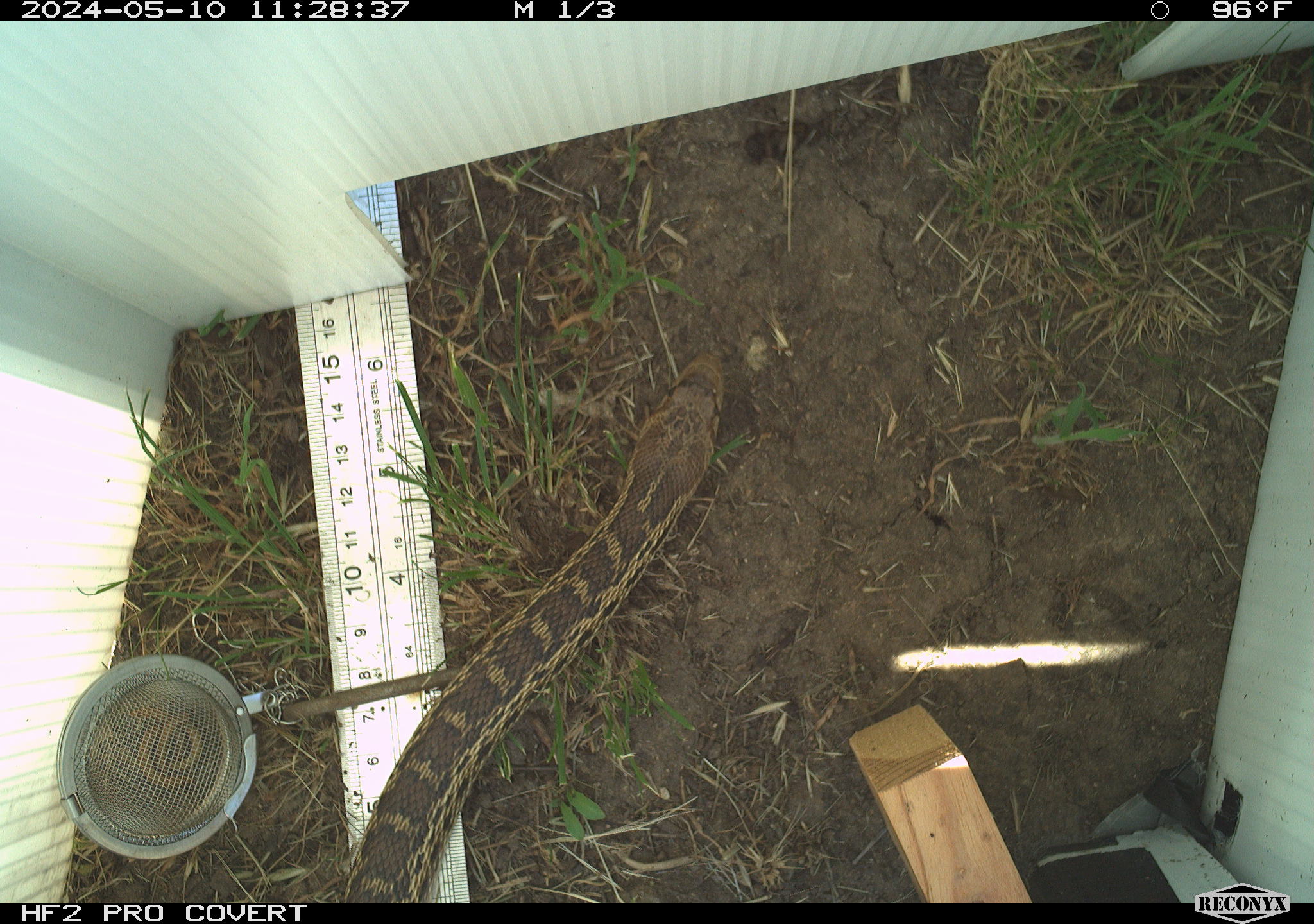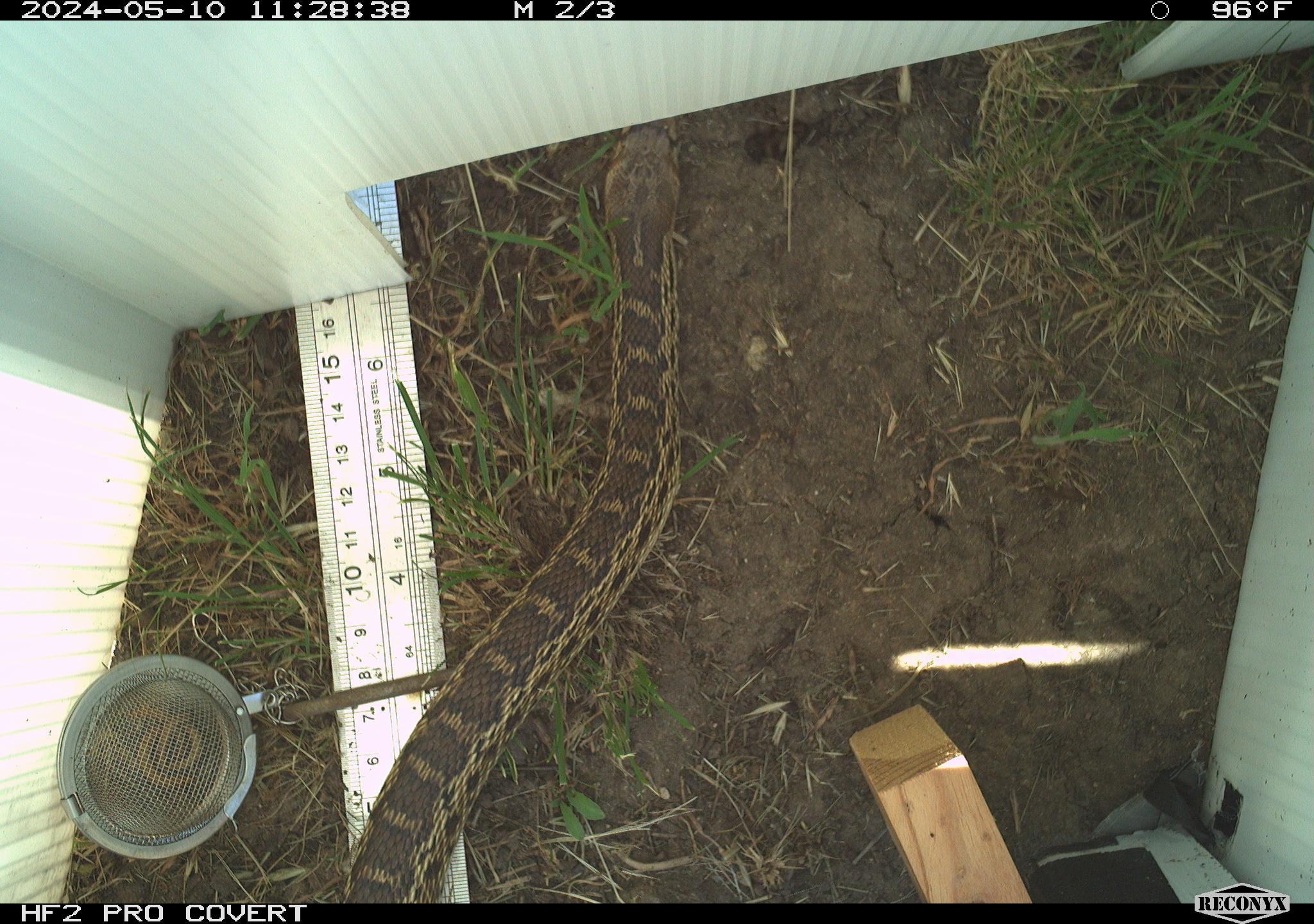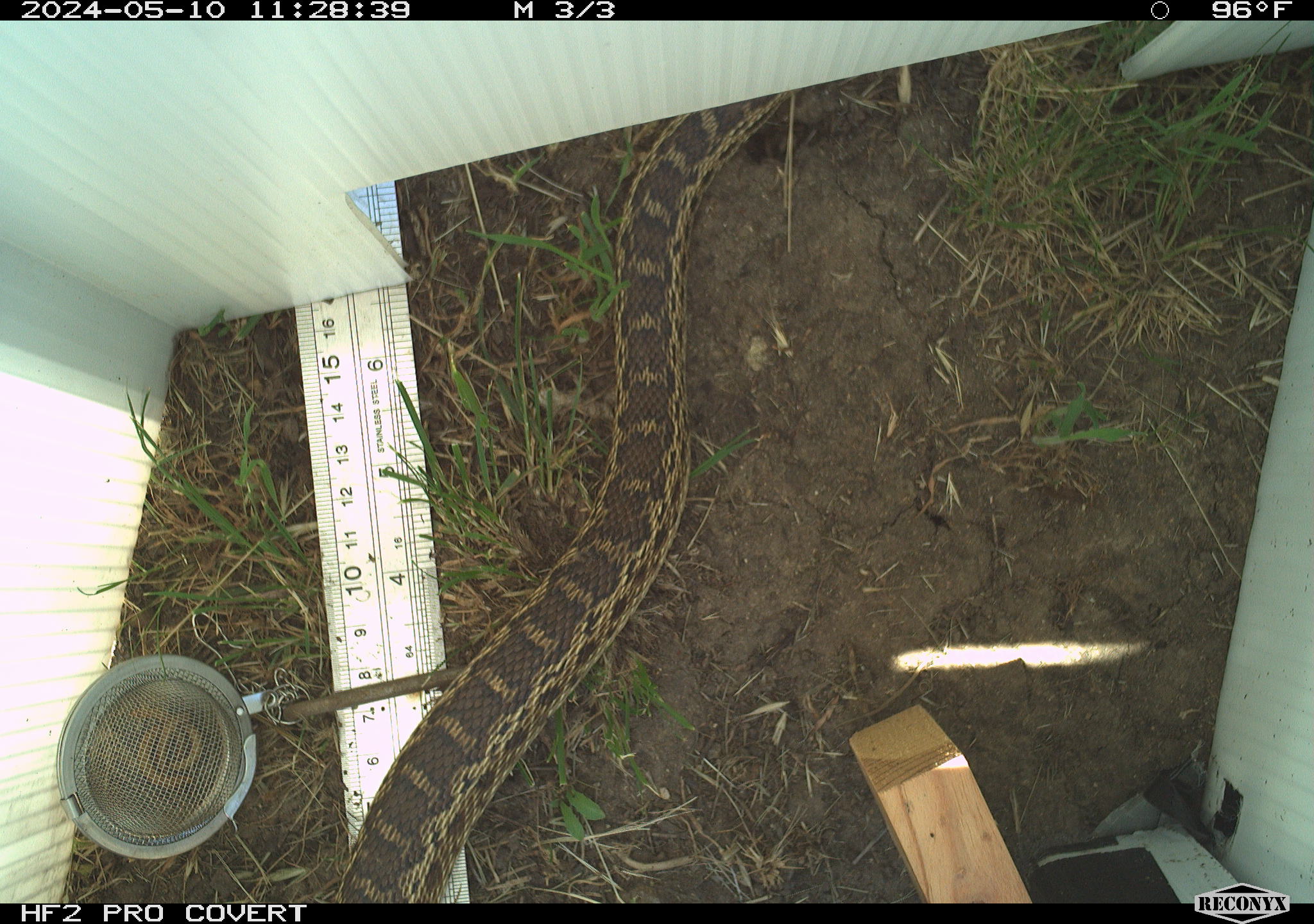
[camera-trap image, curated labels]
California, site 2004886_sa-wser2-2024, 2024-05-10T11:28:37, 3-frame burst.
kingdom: Animalia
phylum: Chordata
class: Reptilia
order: Squamata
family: Colubridae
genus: Pituophis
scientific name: Pituophis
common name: bullsnakes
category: pituophis species